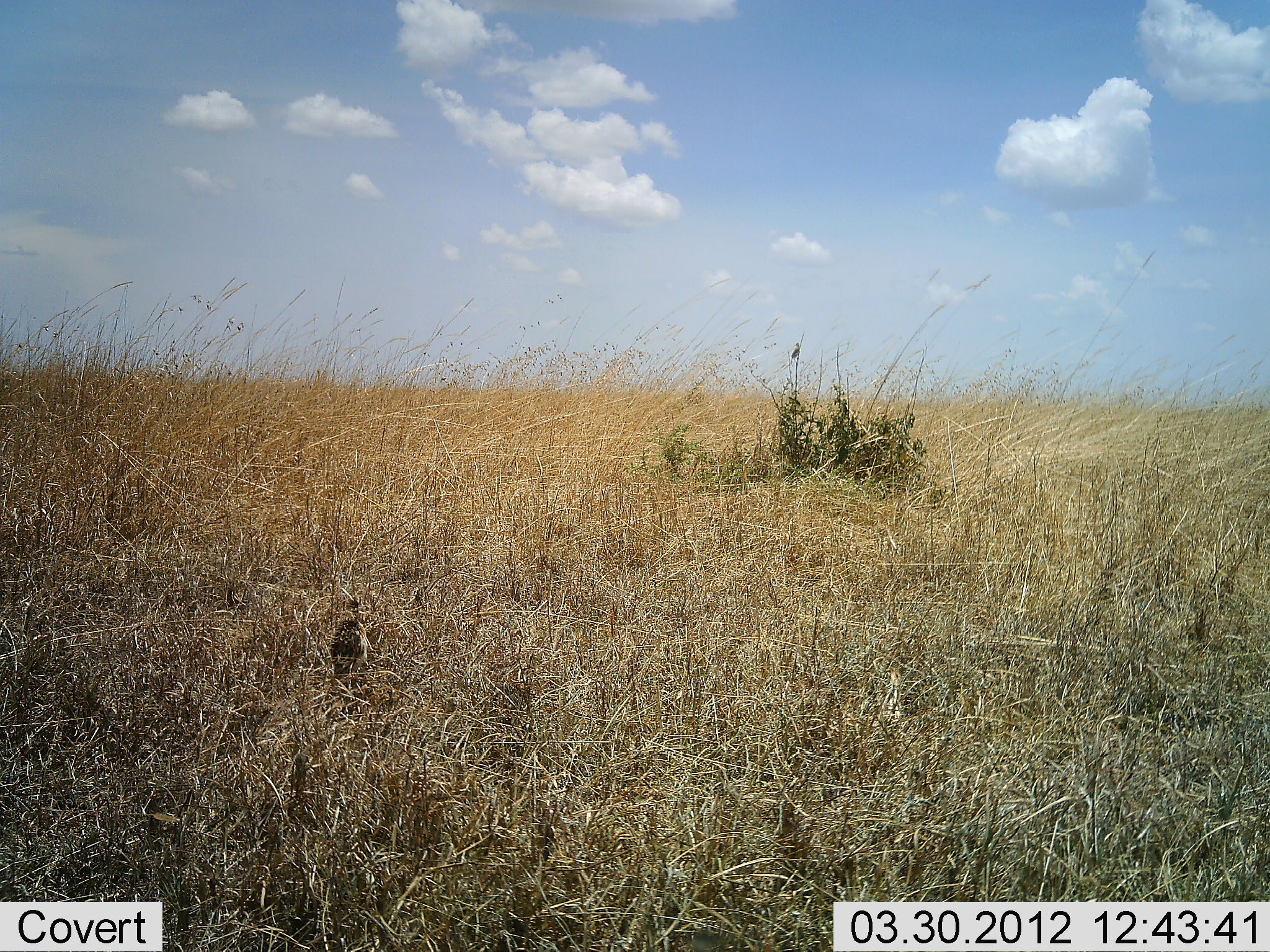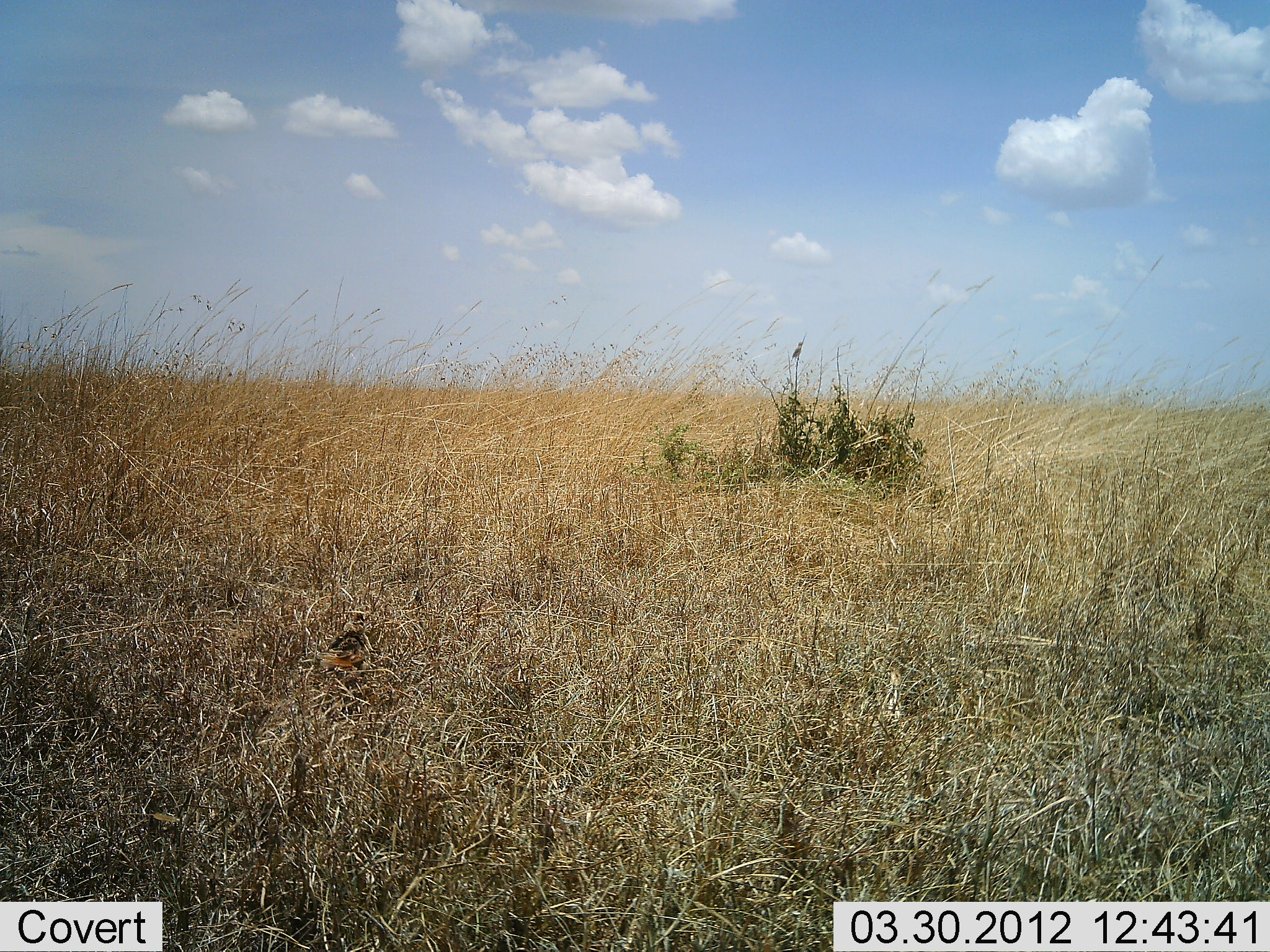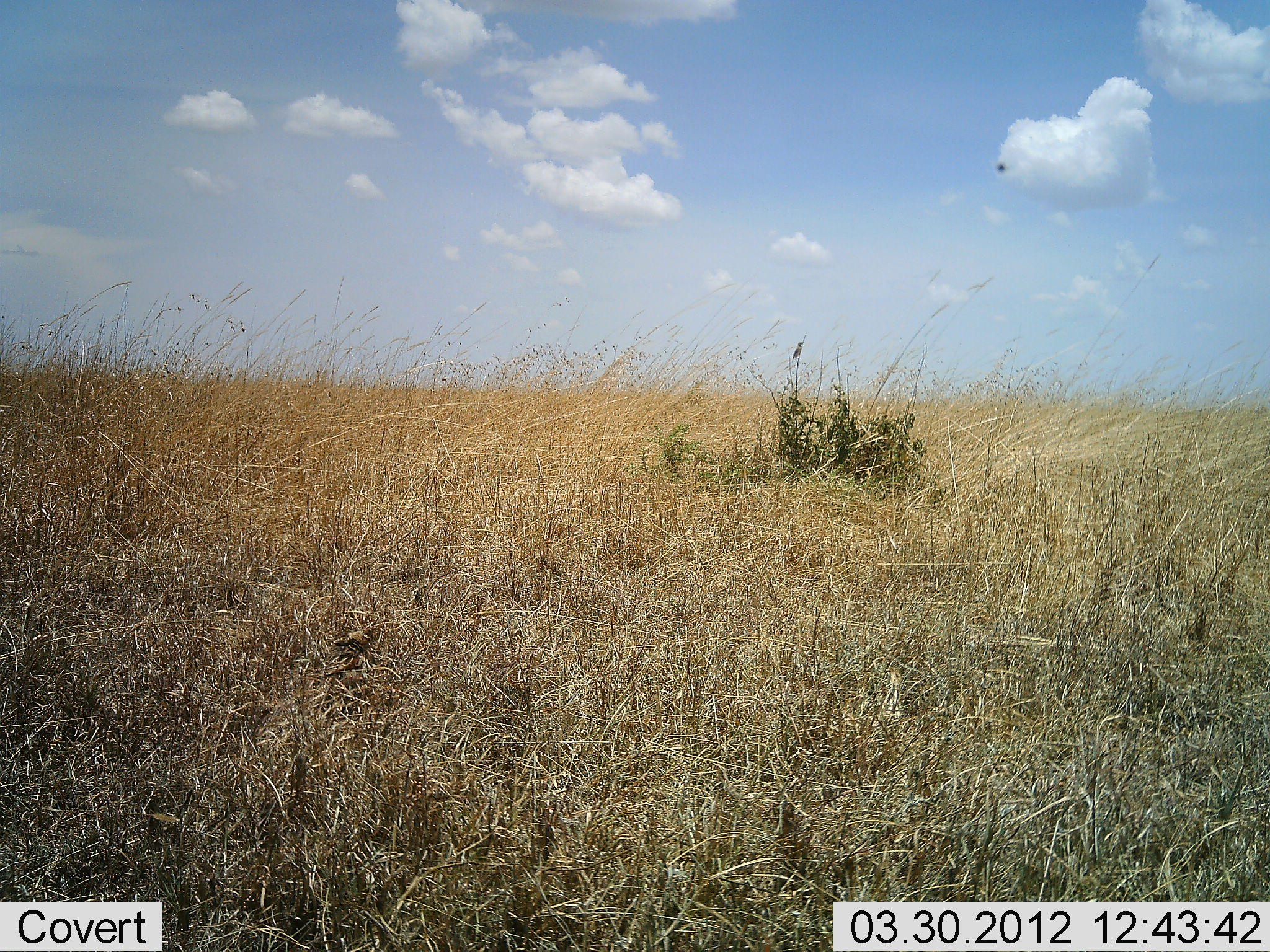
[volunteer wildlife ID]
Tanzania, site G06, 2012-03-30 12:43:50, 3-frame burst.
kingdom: Animalia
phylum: Chordata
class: Aves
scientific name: Aves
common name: bird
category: otherbird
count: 1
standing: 64%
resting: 0%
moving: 27%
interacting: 0%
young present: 0%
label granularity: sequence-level